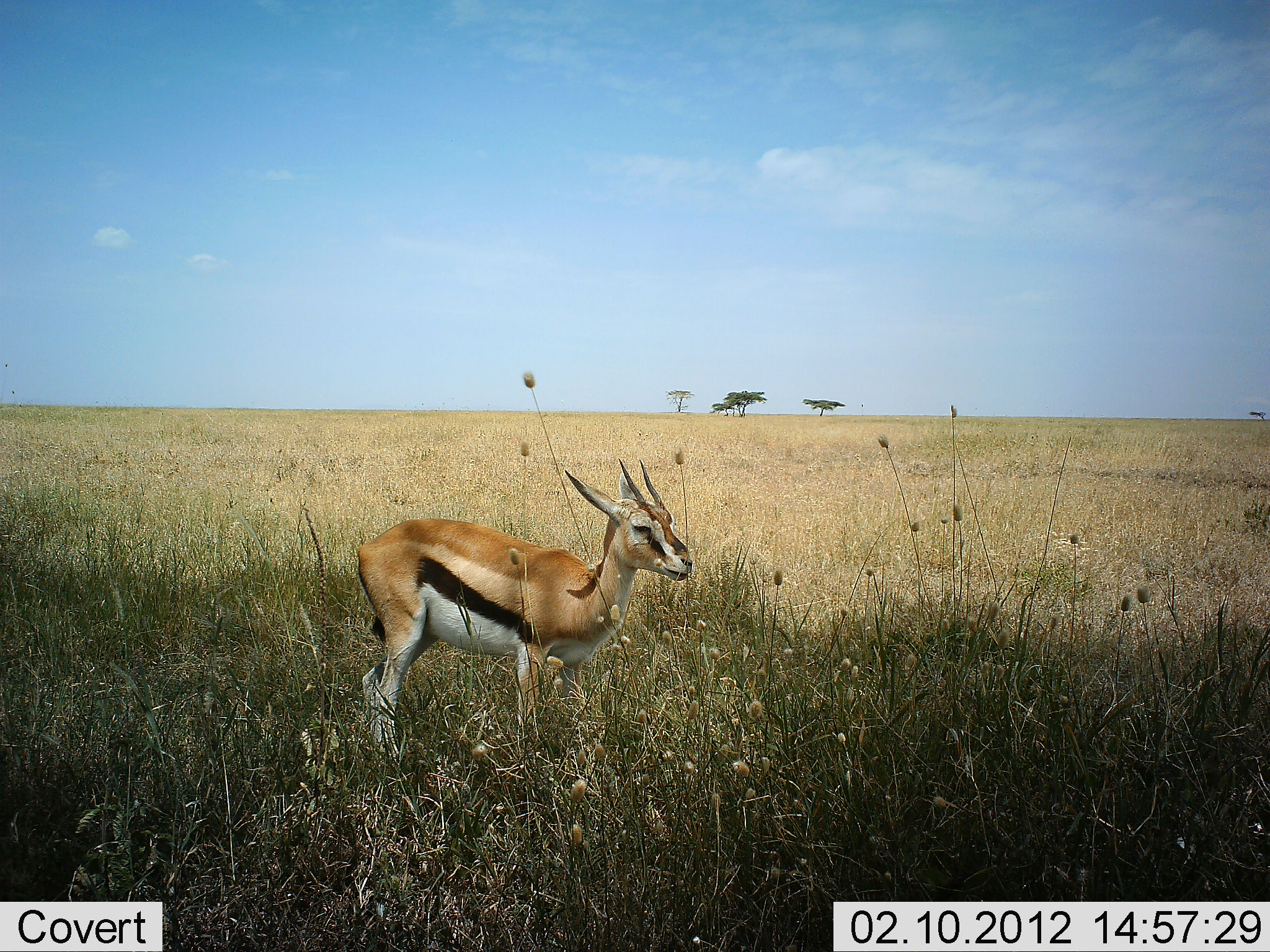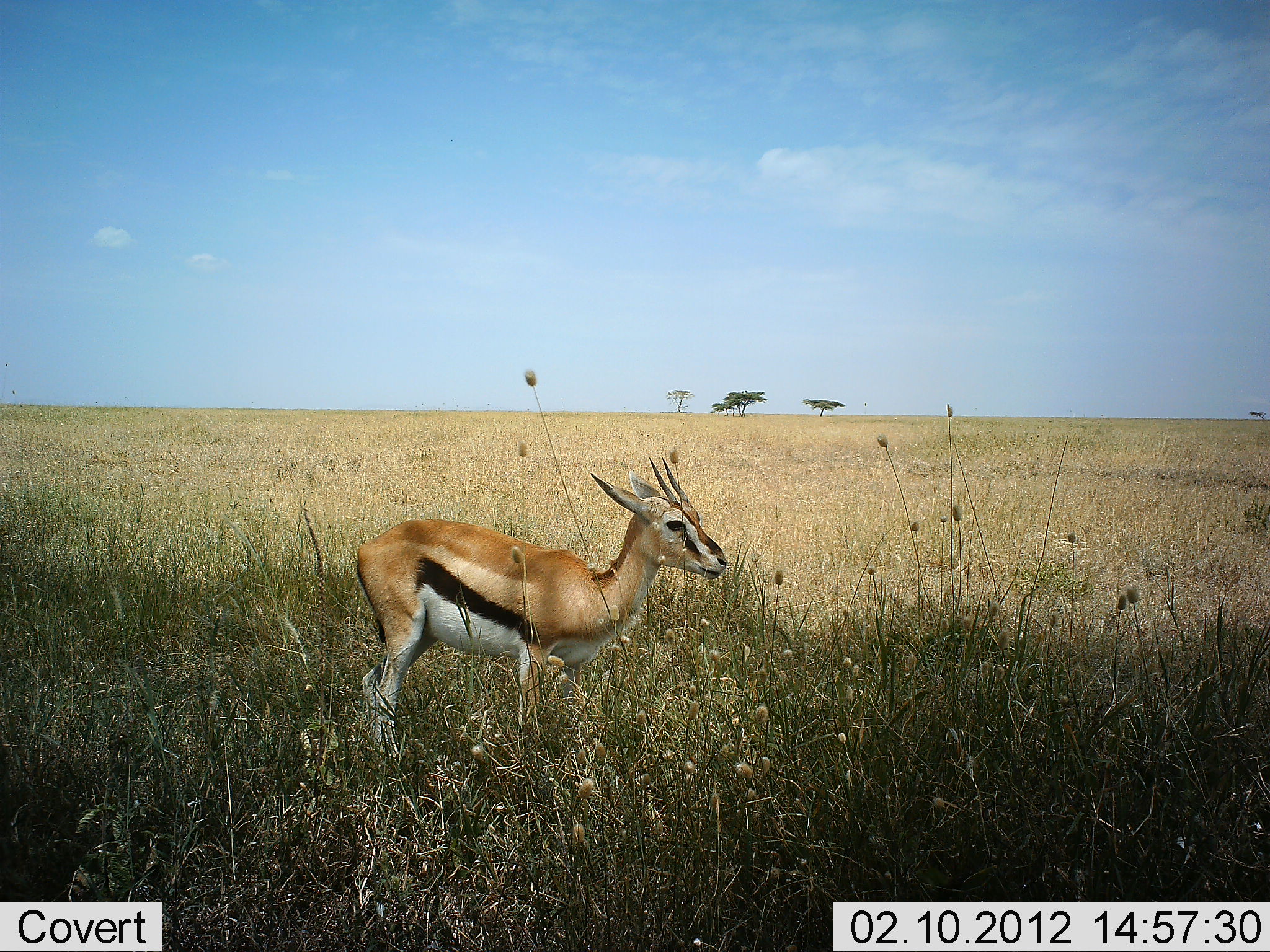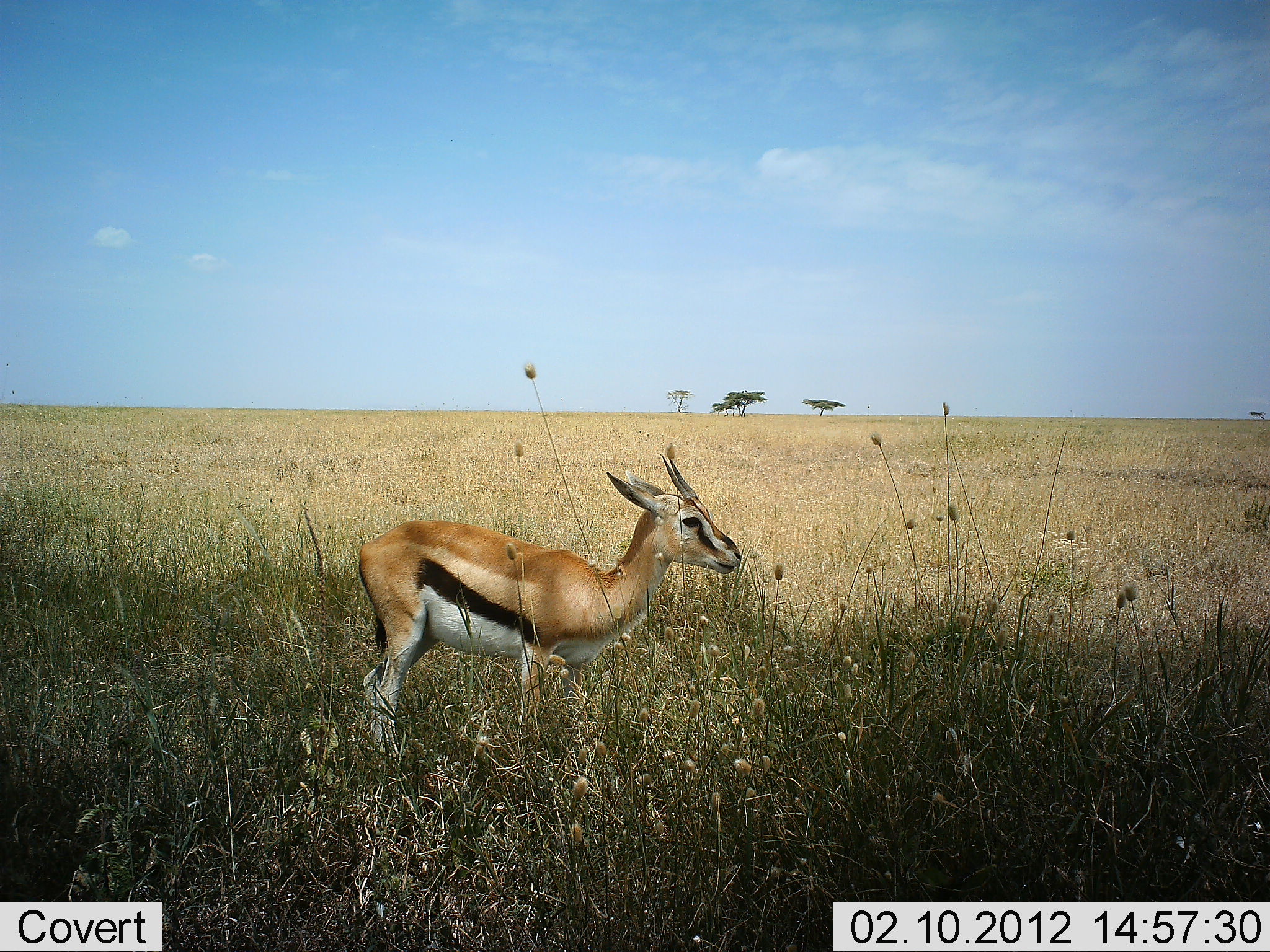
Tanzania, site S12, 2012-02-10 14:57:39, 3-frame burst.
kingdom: Animalia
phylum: Chordata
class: Mammalia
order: Artiodactyla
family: Bovidae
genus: Eudorcas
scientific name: Eudorcas thomsonii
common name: thomson's gazelle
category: gazellethomsons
Gazellethomsons (thomson's gazelle) (Eudorcas thomsonii), count 1. Behavior (volunteer vote fractions): standing 100%, resting 0%, moving 0%, interacting 0%. Young present (vote fraction): 0%. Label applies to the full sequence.